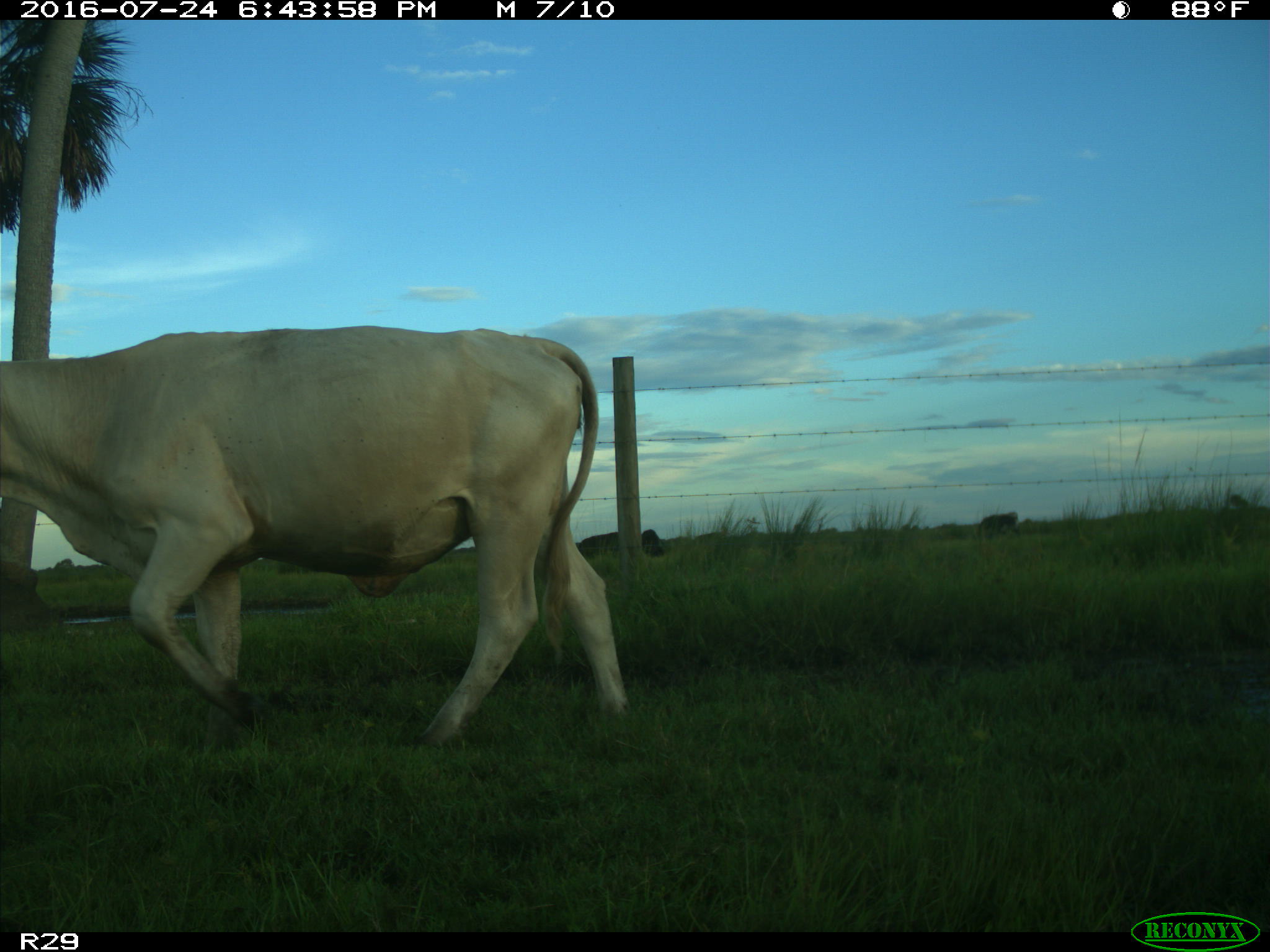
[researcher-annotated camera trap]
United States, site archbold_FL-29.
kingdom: Animalia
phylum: Chordata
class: Mammalia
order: Artiodactyla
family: Bovidae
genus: Bos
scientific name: Bos taurus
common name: domestic cow